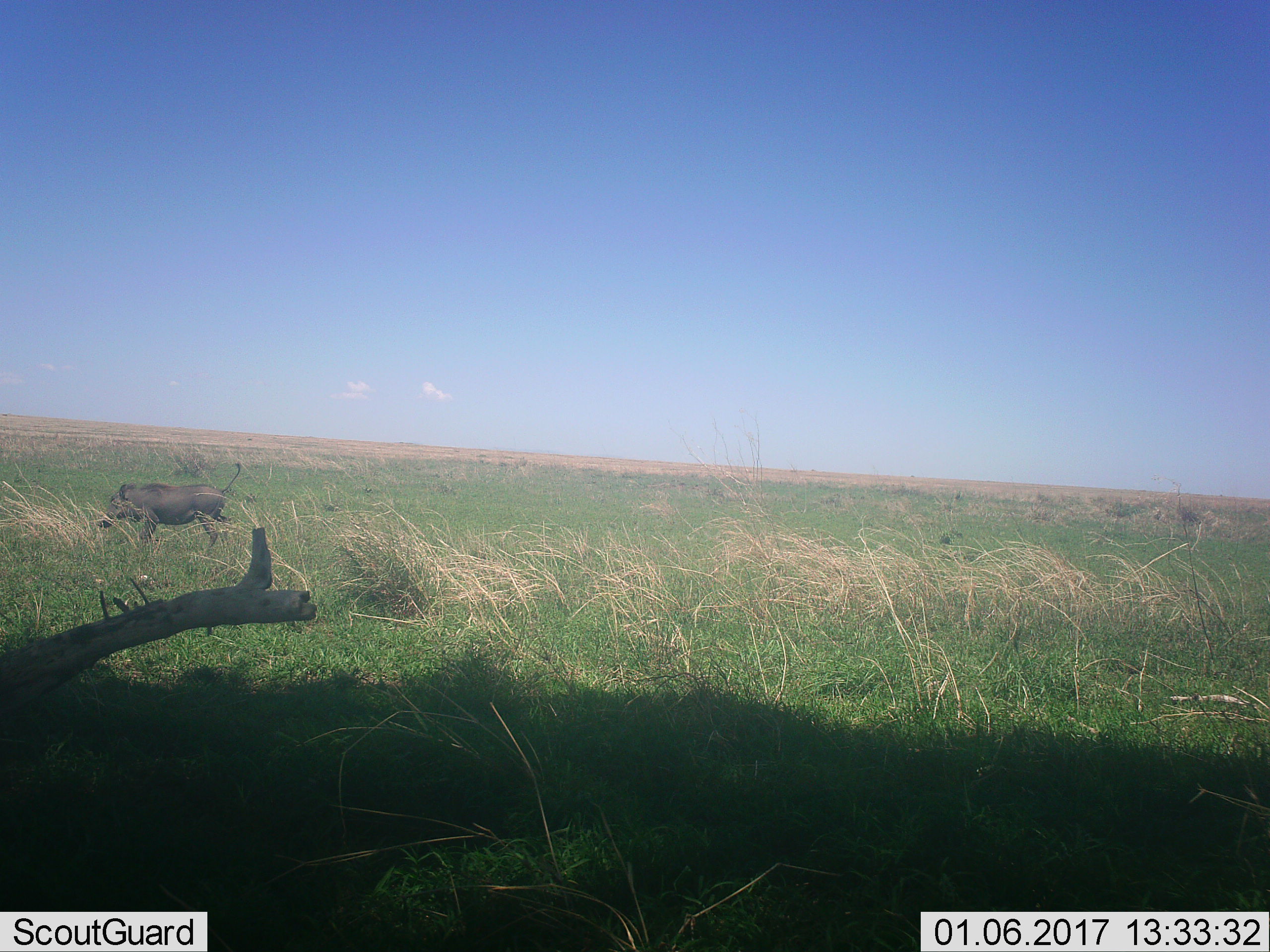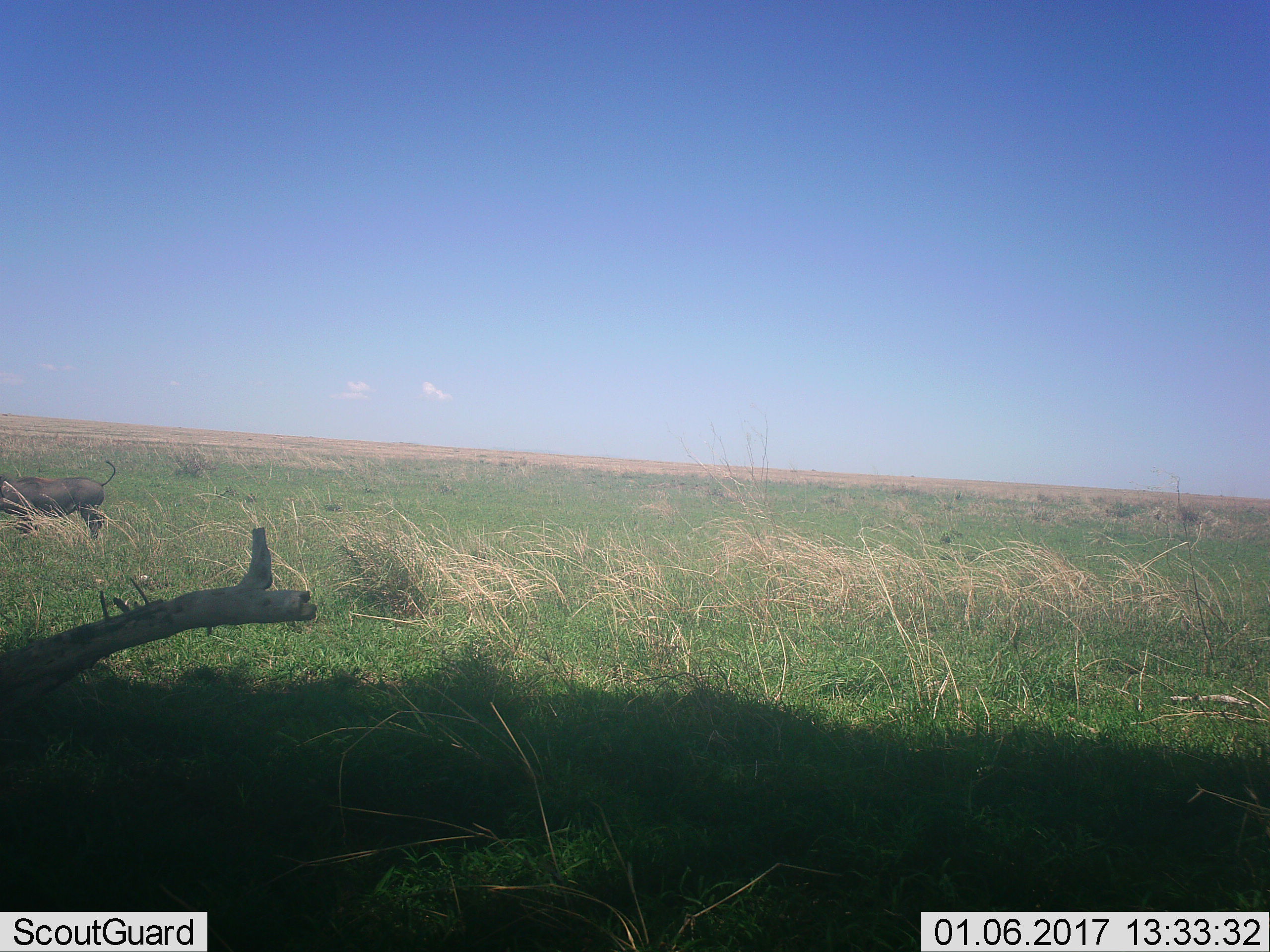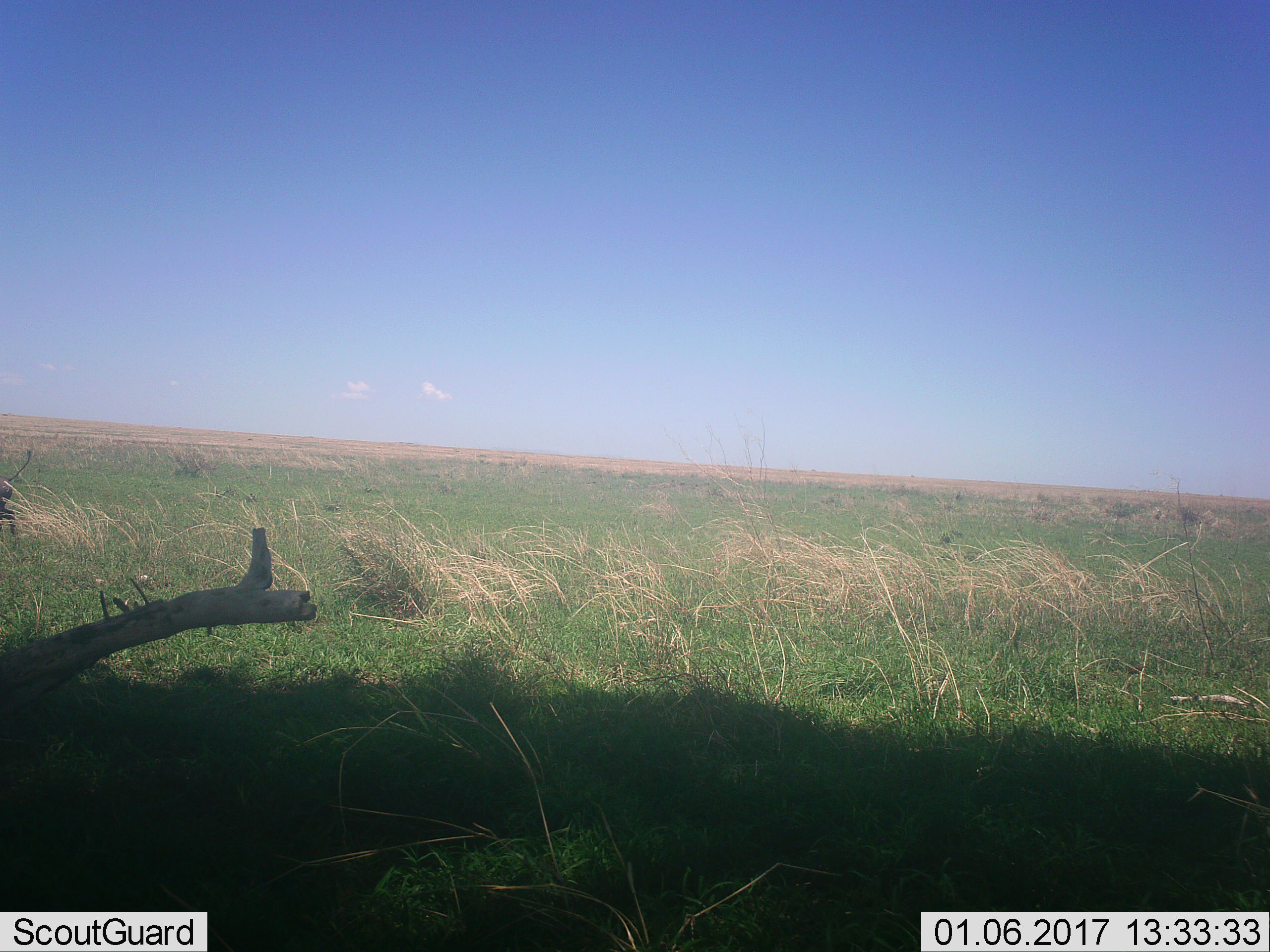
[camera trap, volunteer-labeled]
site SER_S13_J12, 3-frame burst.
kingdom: Animalia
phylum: Chordata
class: Mammalia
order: Artiodactyla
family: Suidae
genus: Phacochoerus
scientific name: Phacochoerus africanus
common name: warthog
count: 1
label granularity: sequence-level